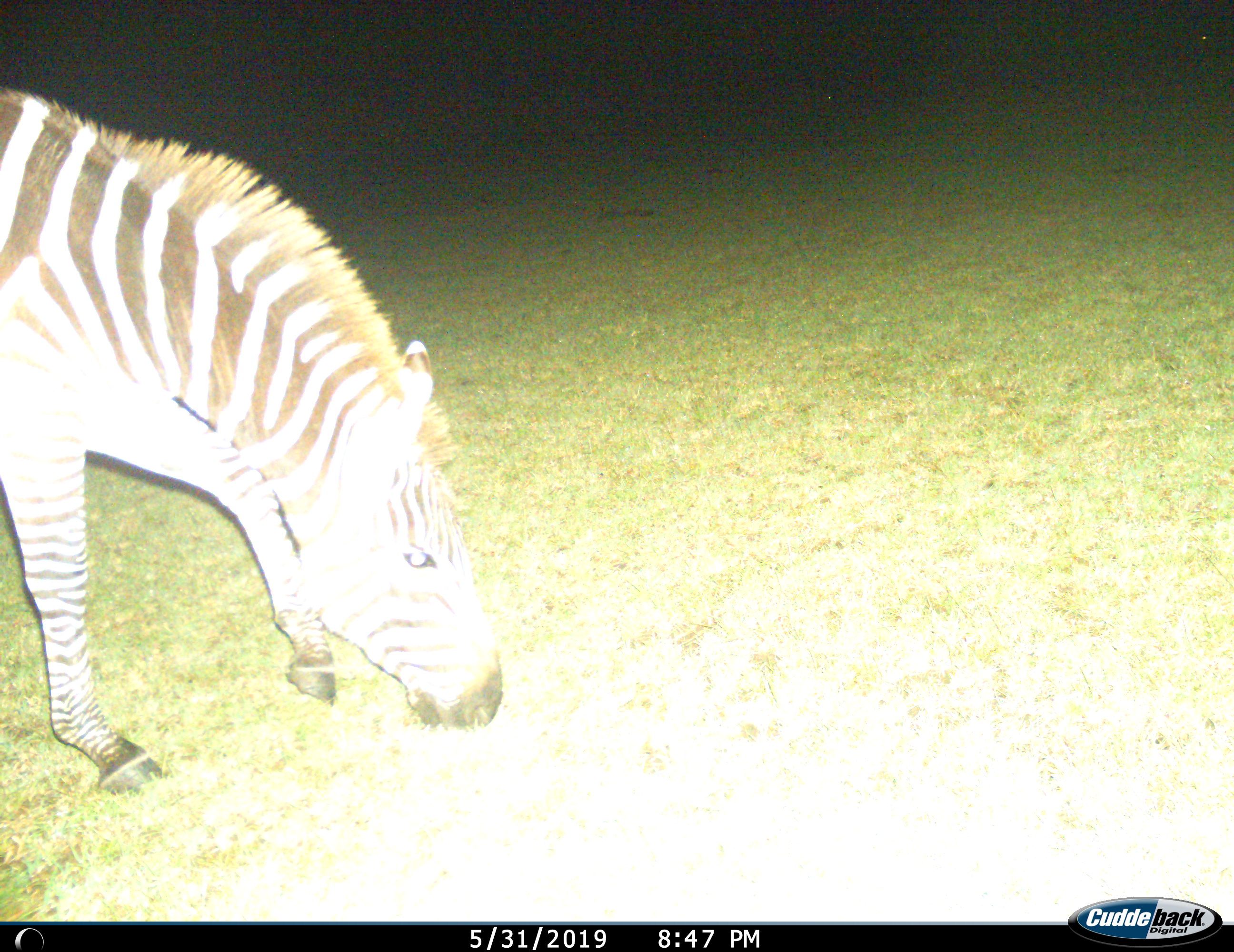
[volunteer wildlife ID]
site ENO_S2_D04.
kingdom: Animalia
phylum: Chordata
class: Mammalia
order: Perissodactyla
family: Equidae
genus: Equus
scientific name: Equus quagga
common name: plains zebra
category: zebraplains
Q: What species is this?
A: Zebraplains (plains zebra) (Equus quagga).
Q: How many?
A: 1.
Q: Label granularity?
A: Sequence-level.